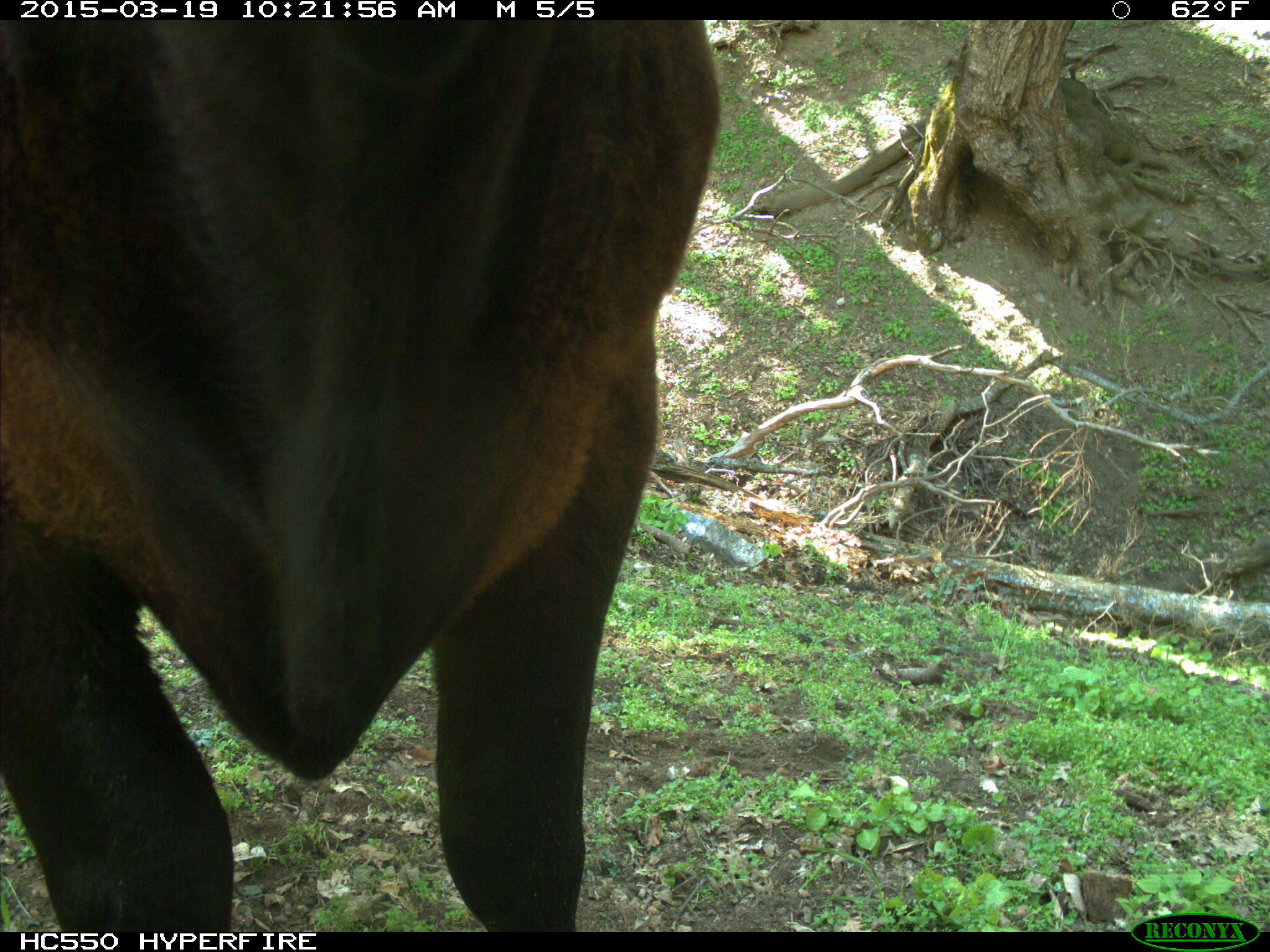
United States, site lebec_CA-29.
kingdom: Animalia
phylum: Chordata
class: Mammalia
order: Artiodactyla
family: Bovidae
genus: Bos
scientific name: Bos taurus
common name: domestic cow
Bos taurus (domestic cow).